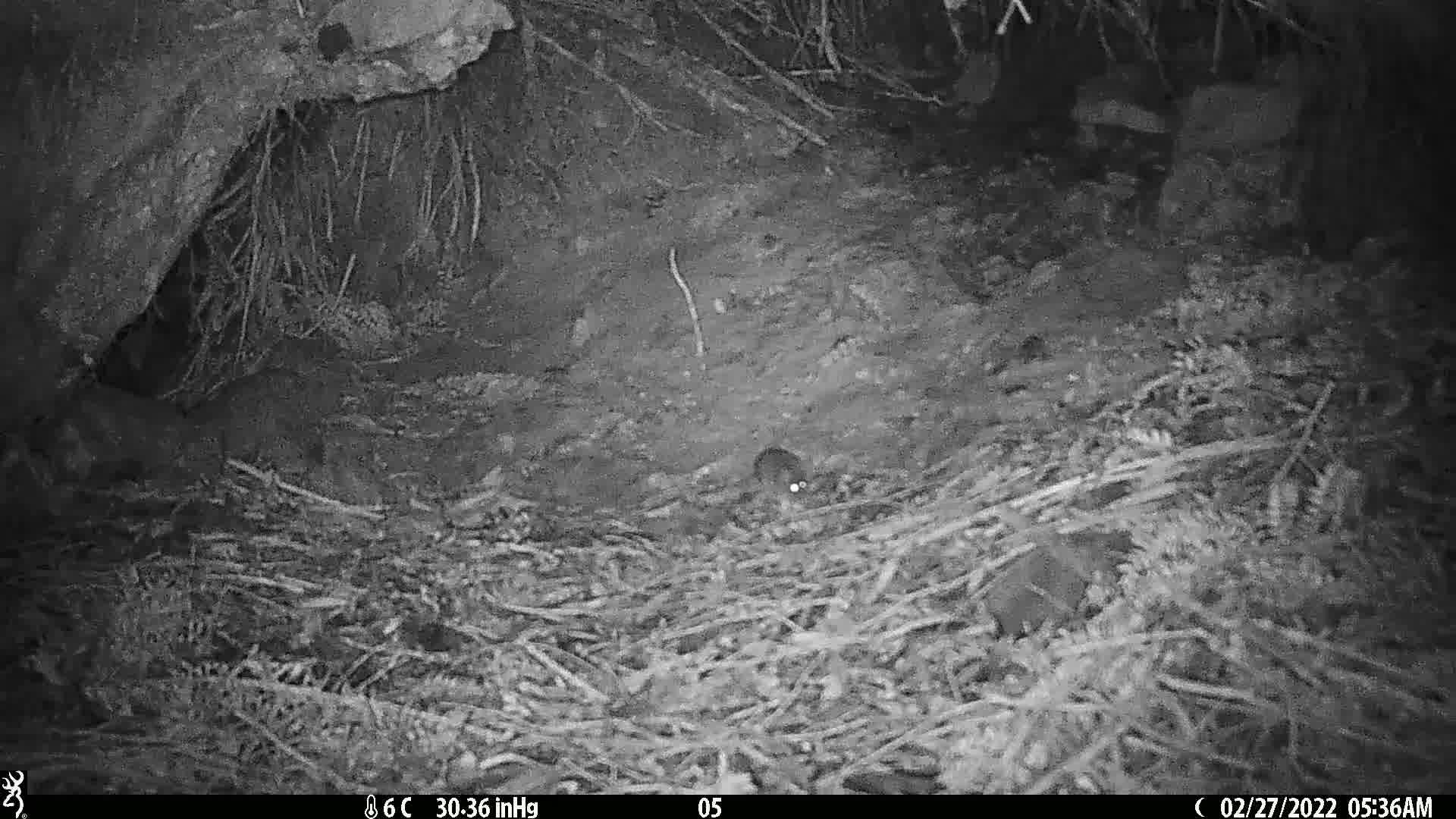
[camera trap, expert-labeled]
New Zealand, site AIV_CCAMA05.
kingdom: Animalia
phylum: Chordata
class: Mammalia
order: Rodentia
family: Muridae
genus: Mus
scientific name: Mus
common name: mouse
Mouse (Mus).